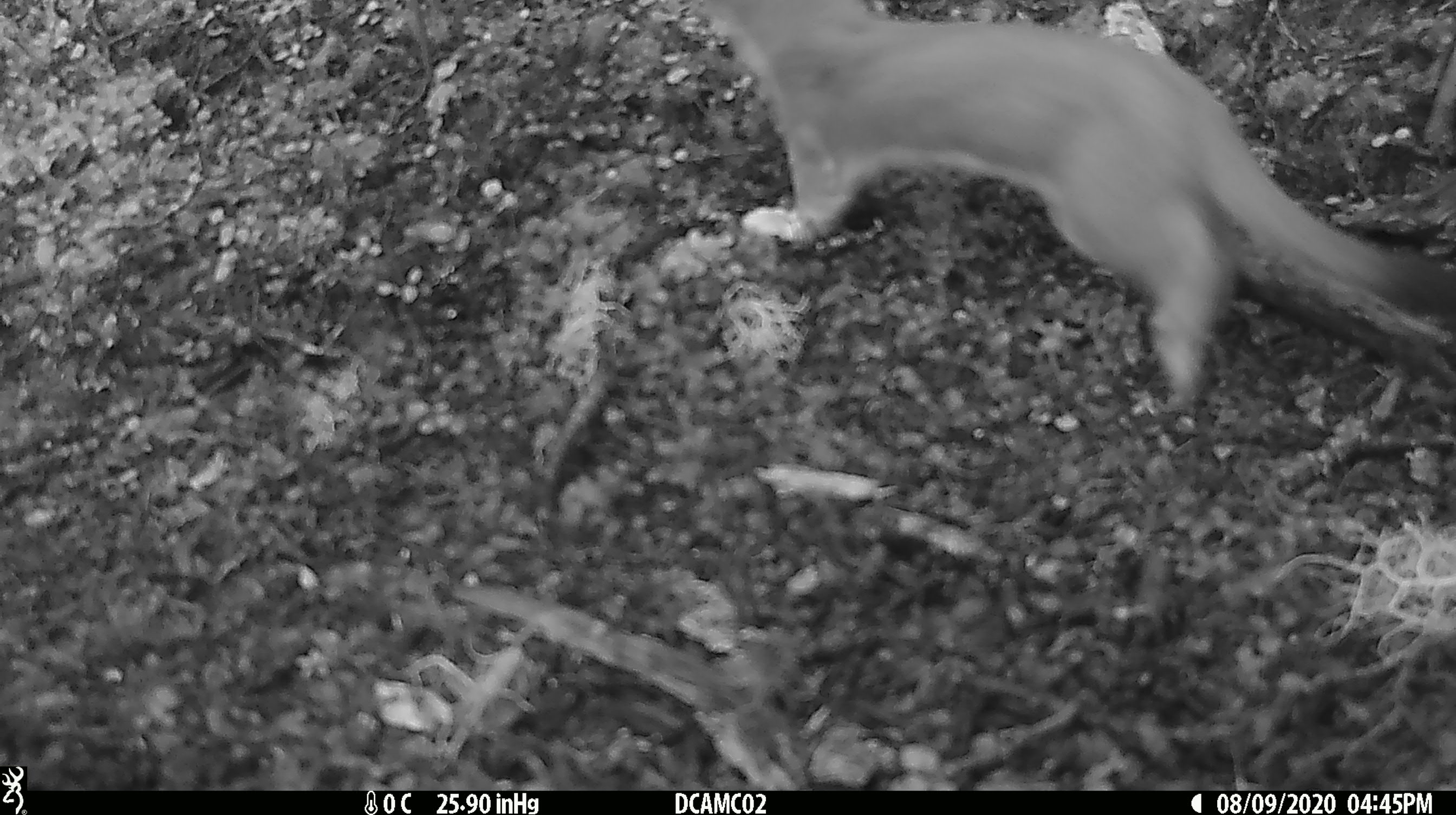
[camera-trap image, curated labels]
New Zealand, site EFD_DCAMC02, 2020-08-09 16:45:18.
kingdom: Animalia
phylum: Chordata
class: Mammalia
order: Carnivora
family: Mustelidae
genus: Mustela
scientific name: Mustela erminea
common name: stoat